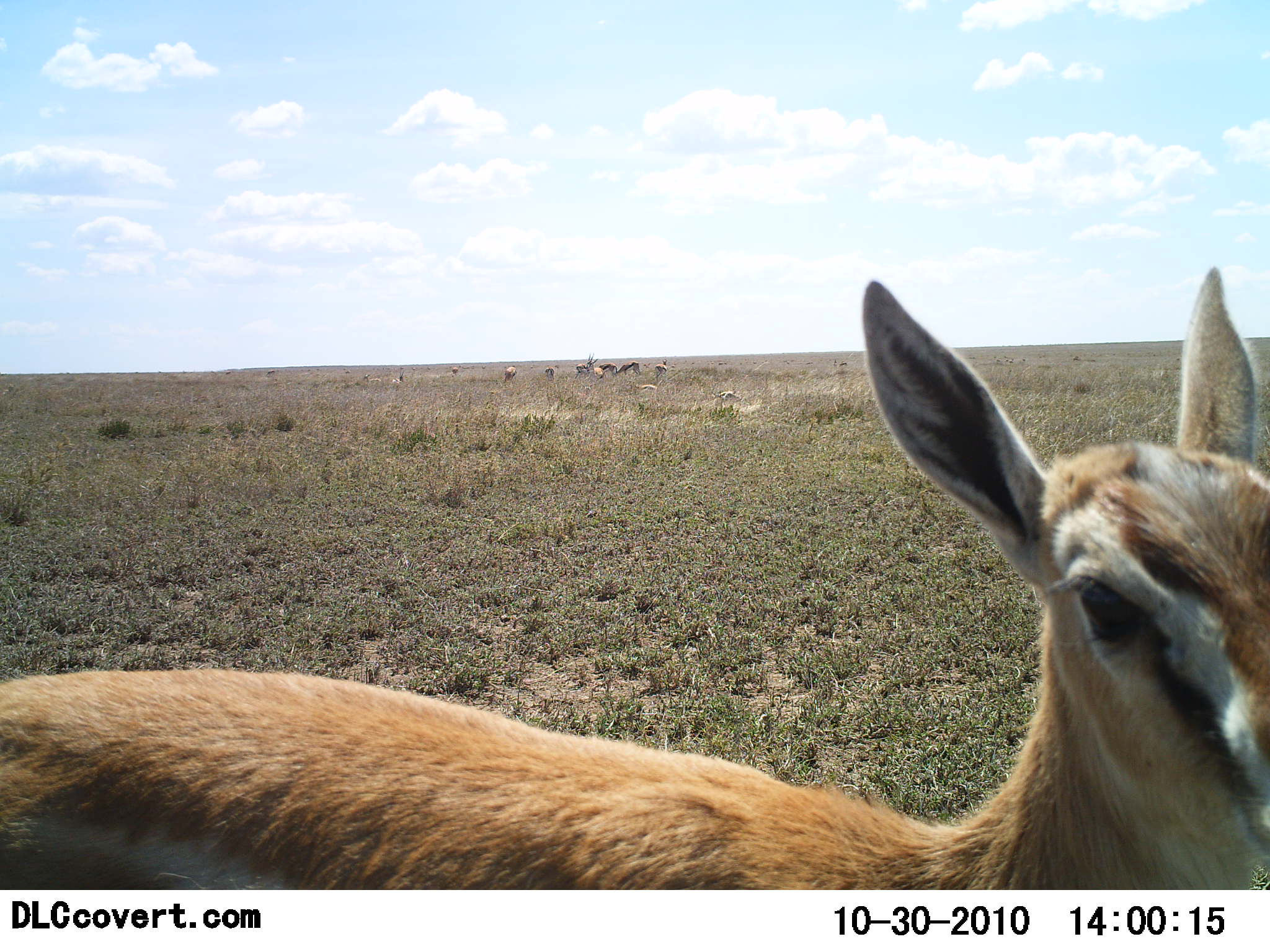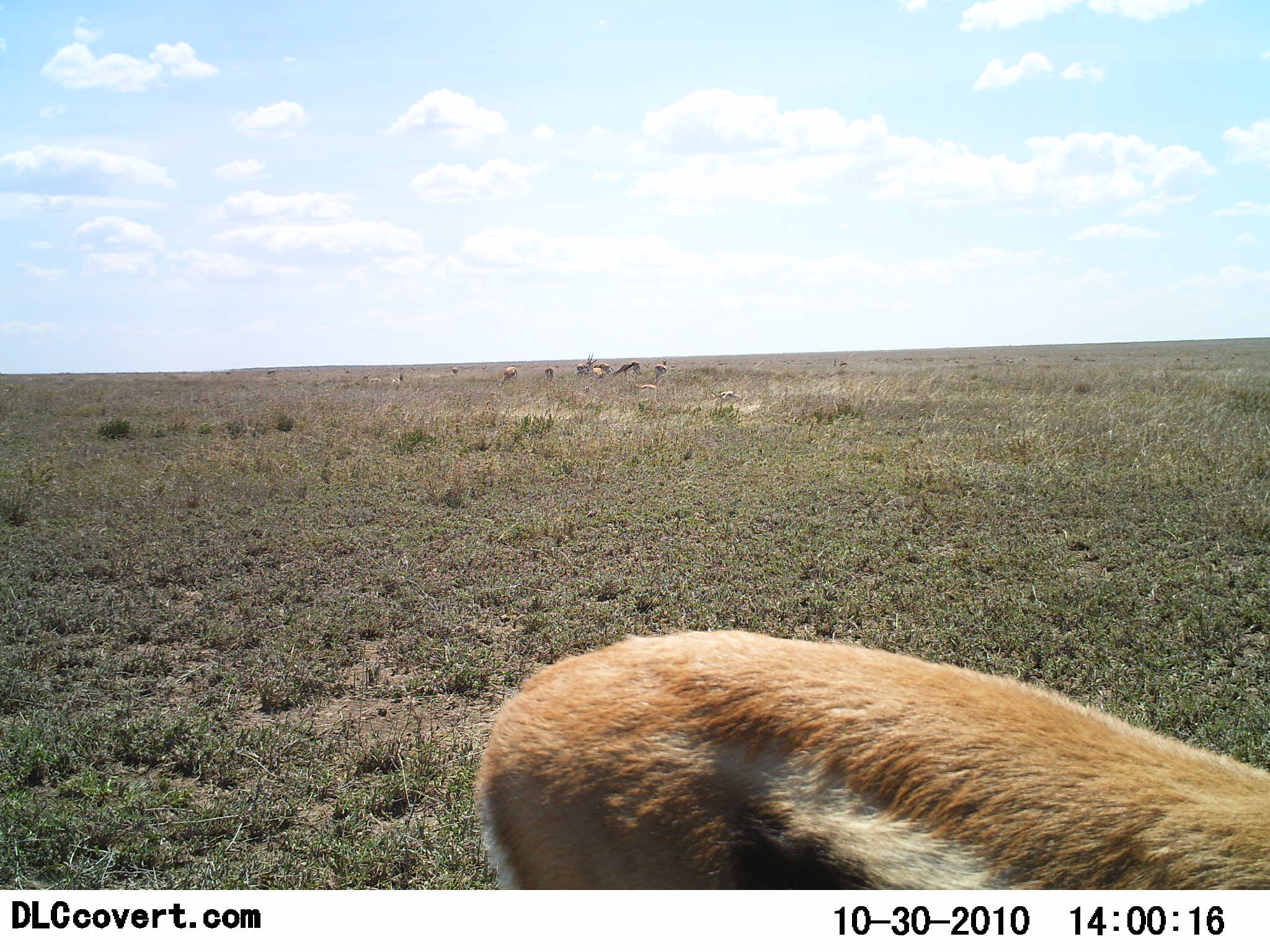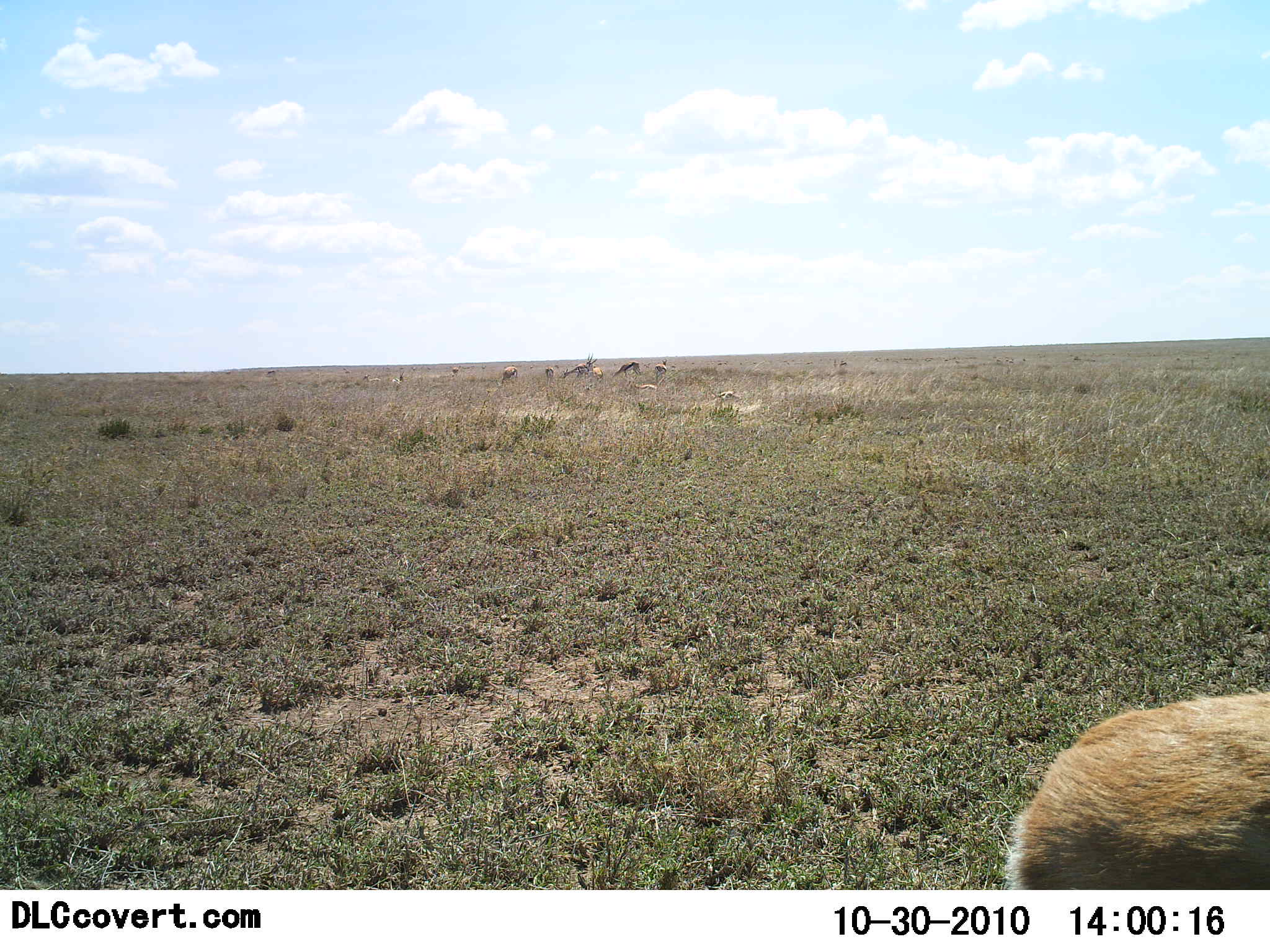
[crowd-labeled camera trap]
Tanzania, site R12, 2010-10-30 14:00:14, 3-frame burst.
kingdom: Animalia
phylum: Chordata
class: Mammalia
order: Artiodactyla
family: Bovidae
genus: Eudorcas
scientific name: Eudorcas thomsonii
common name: thomson's gazelle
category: gazellethomsons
Gazellethomsons (thomson's gazelle) (Eudorcas thomsonii), count 1. Behavior (volunteer vote fractions): standing 70%, resting 0%, moving 50%, interacting 10%. Young present (vote fraction): 20%. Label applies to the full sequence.